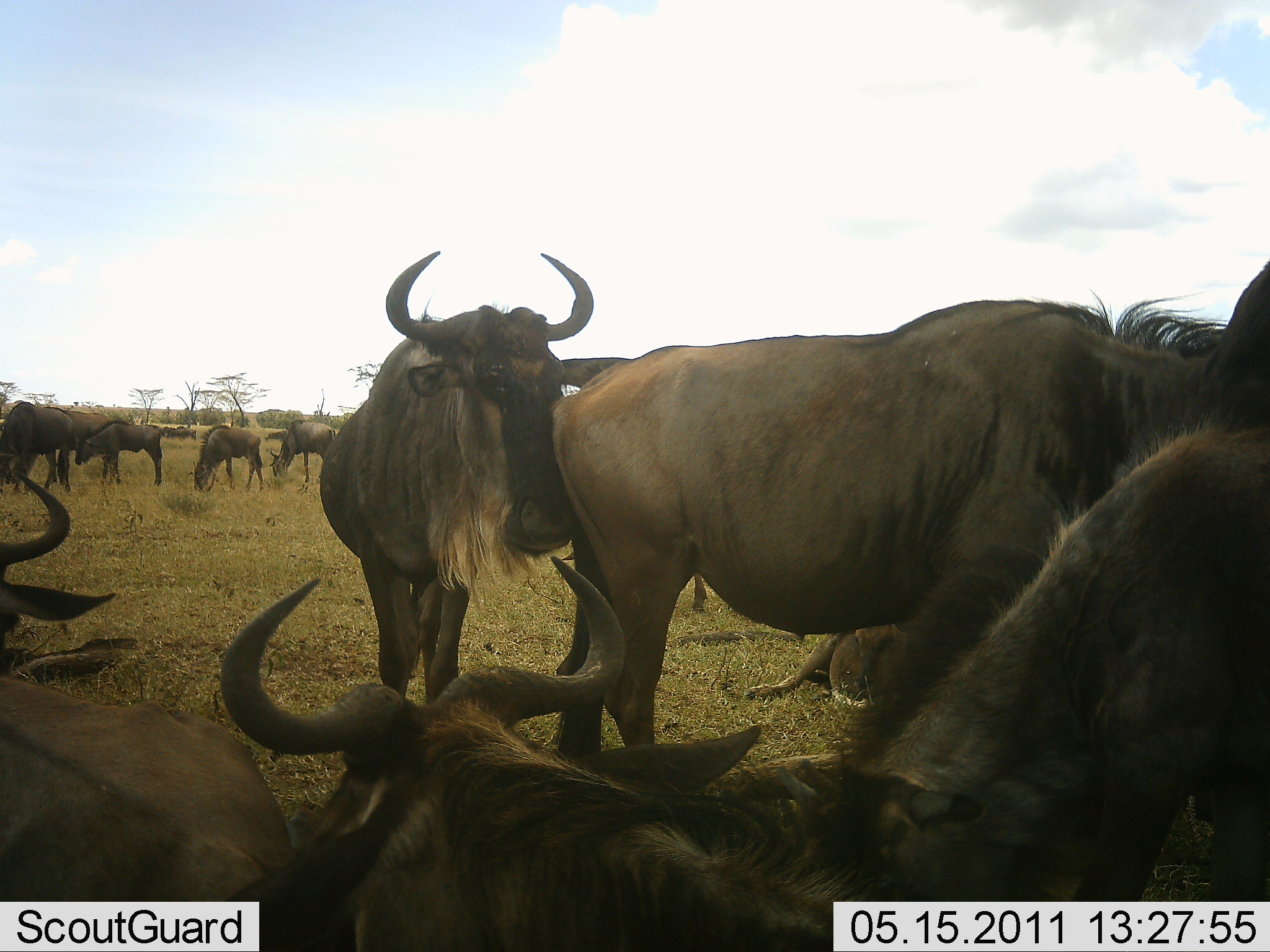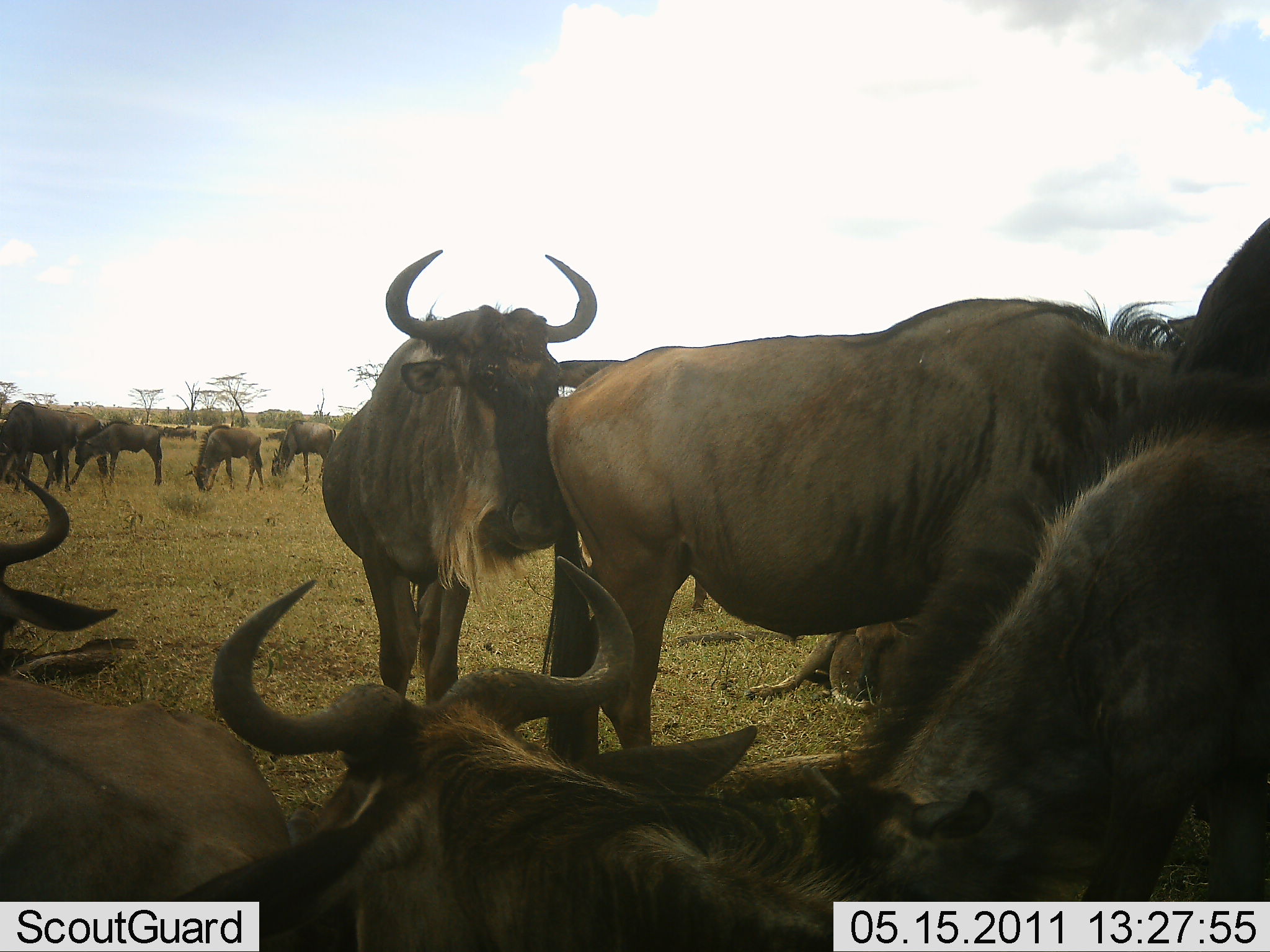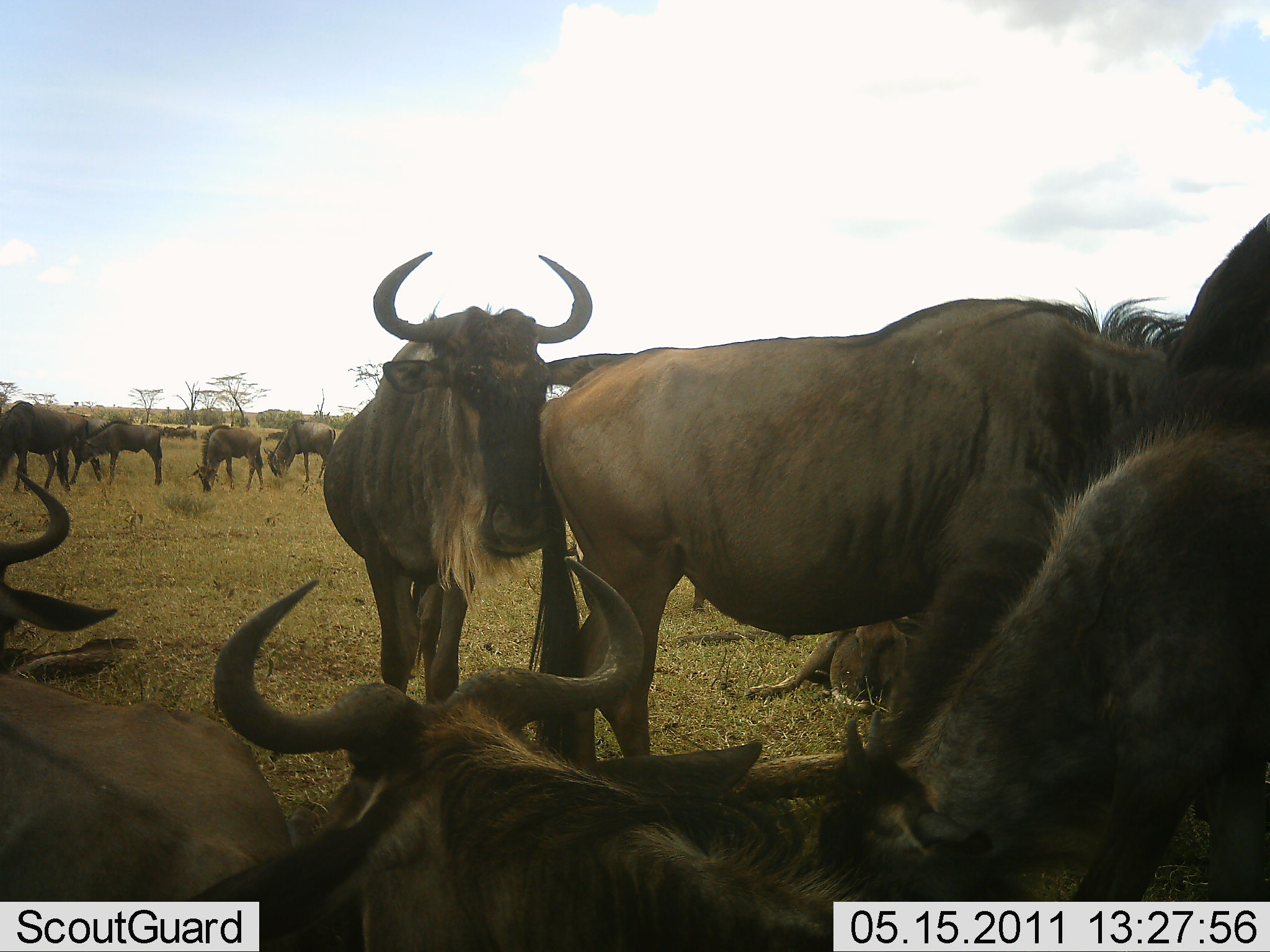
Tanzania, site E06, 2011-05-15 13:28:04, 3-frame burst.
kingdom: Animalia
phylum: Chordata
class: Mammalia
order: Artiodactyla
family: Bovidae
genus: Connochaetes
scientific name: Connochaetes taurinus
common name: blue wildebeest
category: wildebeest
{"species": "wildebeest (blue wildebeest) (Connochaetes taurinus)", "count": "11-50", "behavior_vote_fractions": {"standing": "67%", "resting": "89%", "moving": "33%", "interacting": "33%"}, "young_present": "33%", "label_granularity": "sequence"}